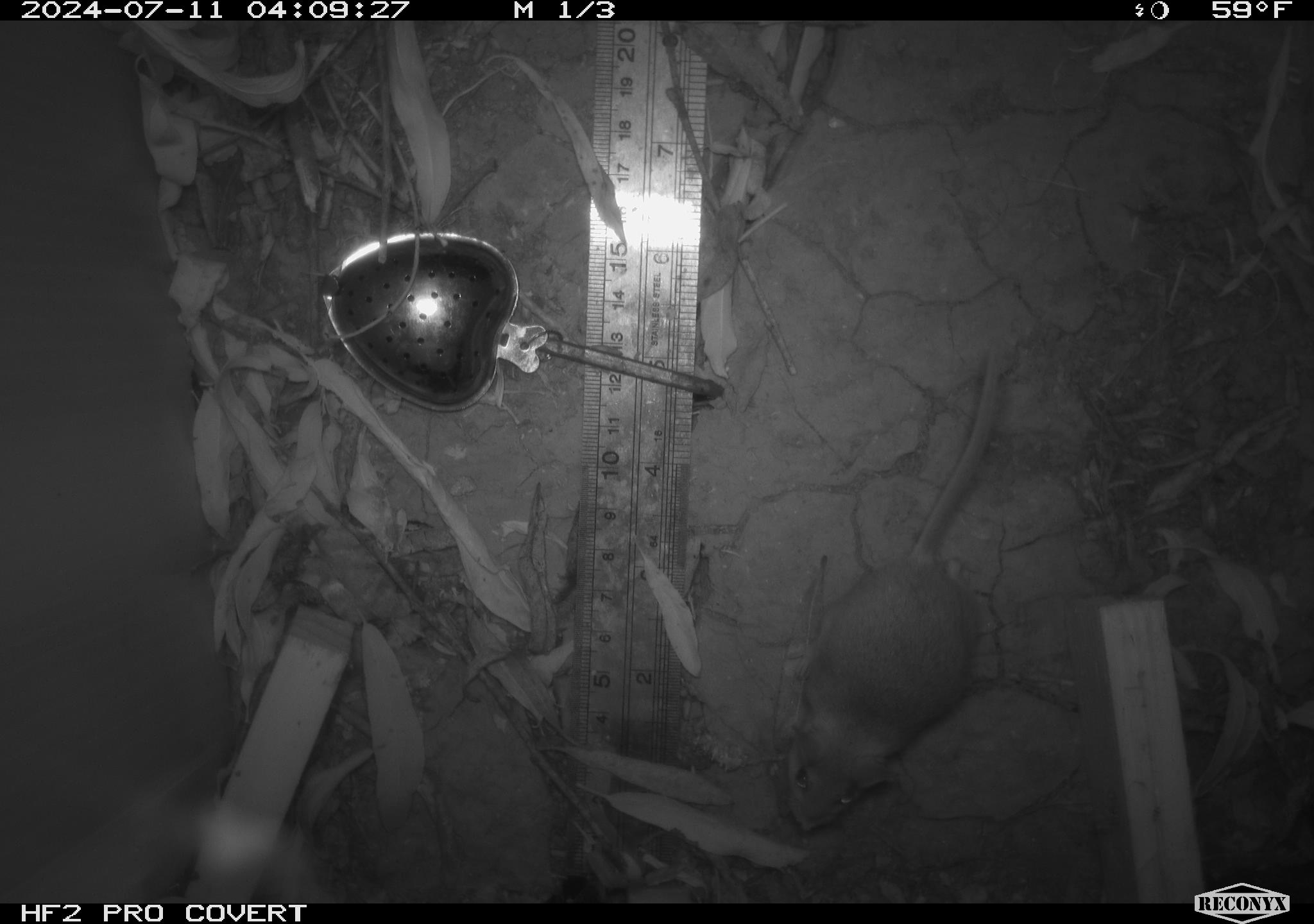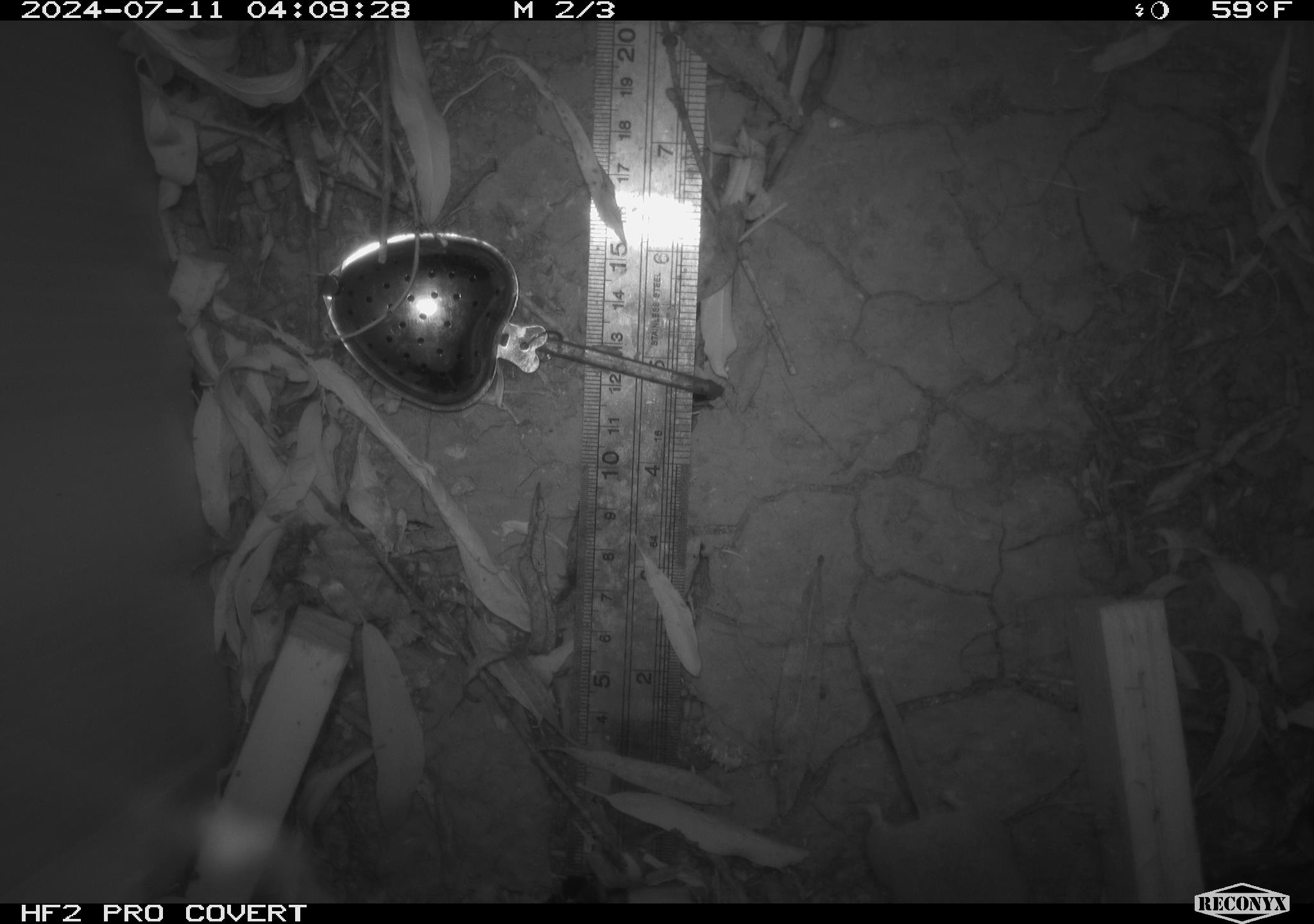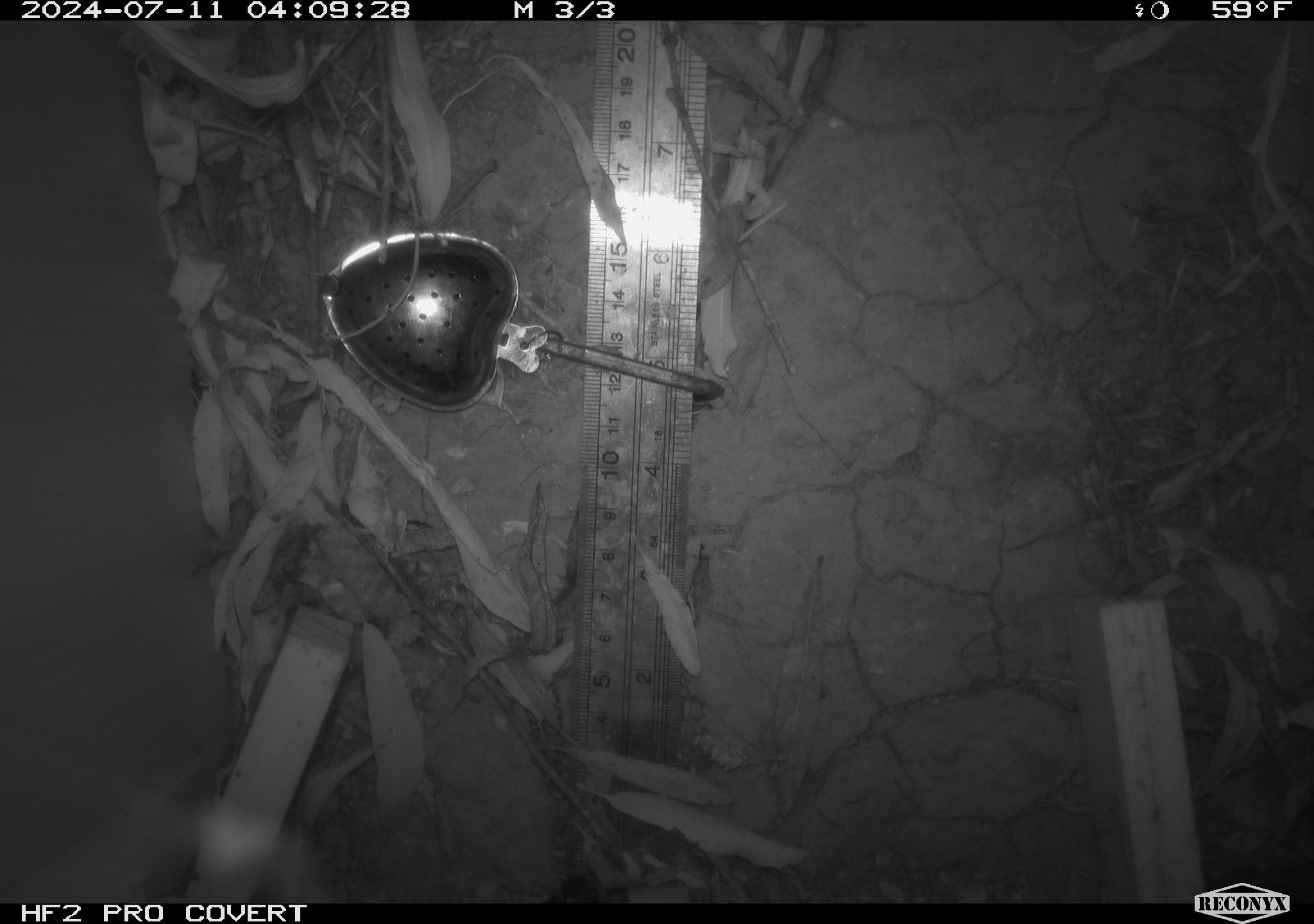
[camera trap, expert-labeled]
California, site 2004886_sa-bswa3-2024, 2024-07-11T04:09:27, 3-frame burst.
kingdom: Animalia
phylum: Chordata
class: Mammalia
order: Rodentia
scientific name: Rodentia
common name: mouse species